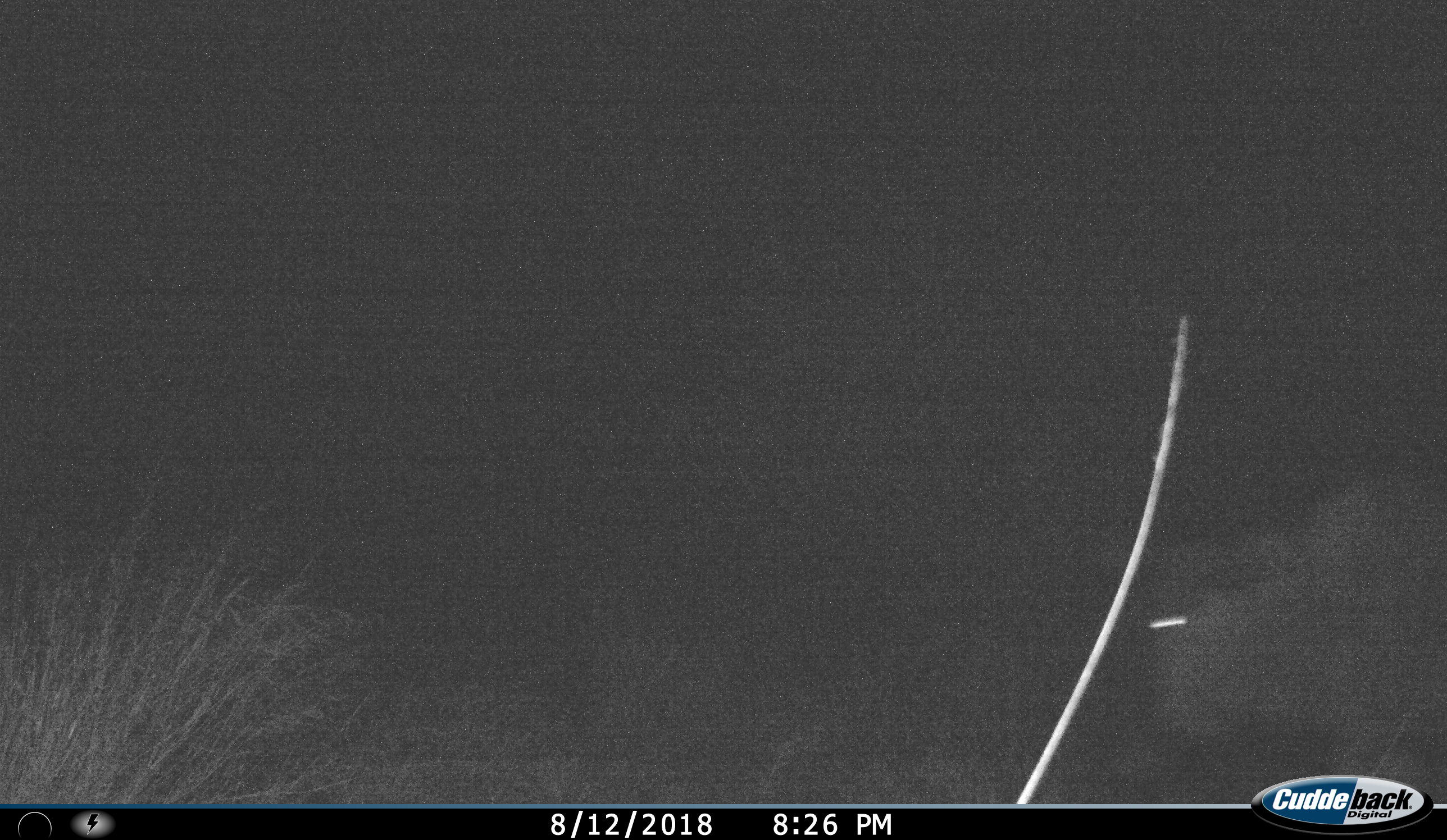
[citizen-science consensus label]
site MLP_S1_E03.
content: unidentified animal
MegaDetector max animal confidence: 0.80